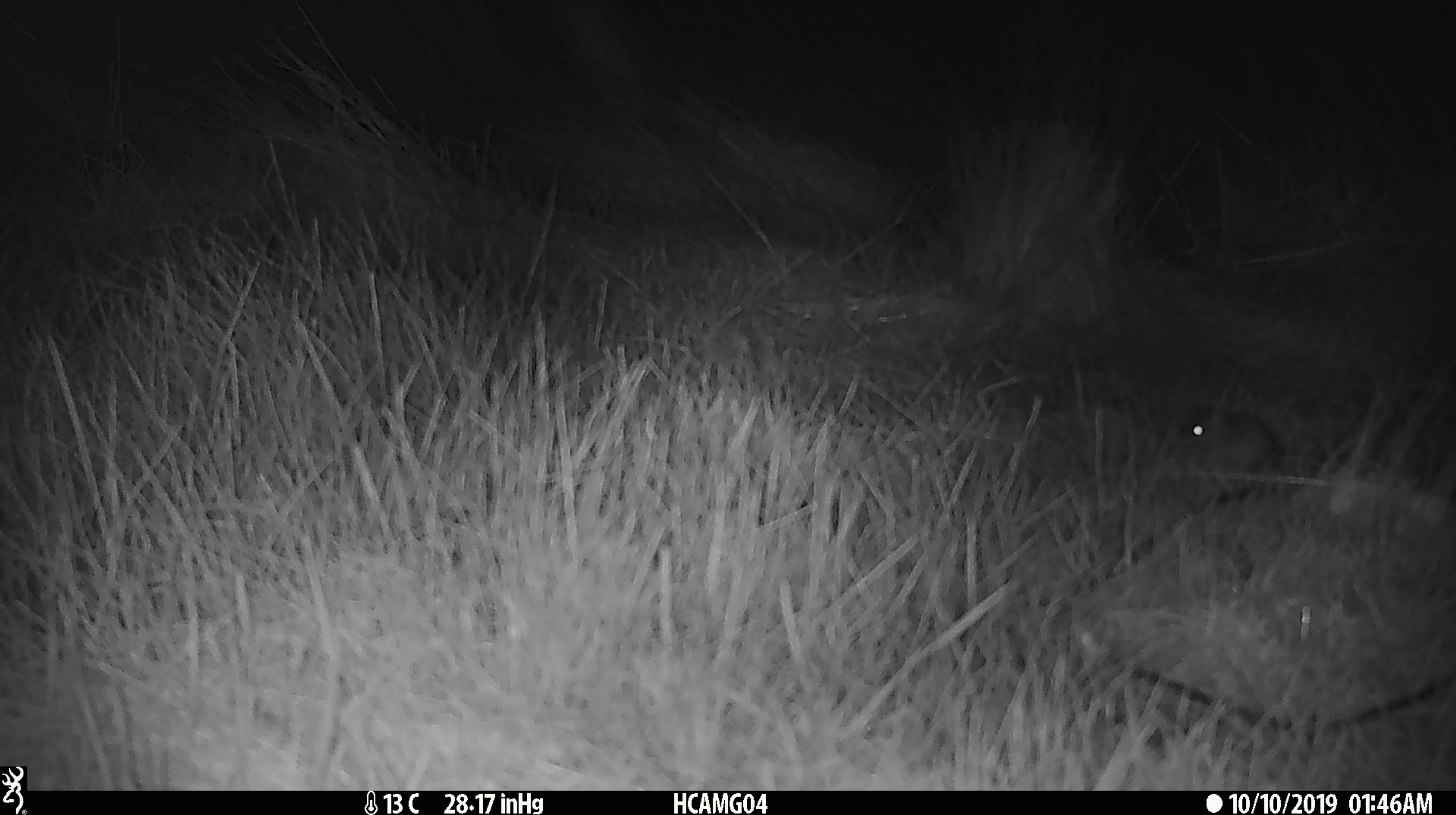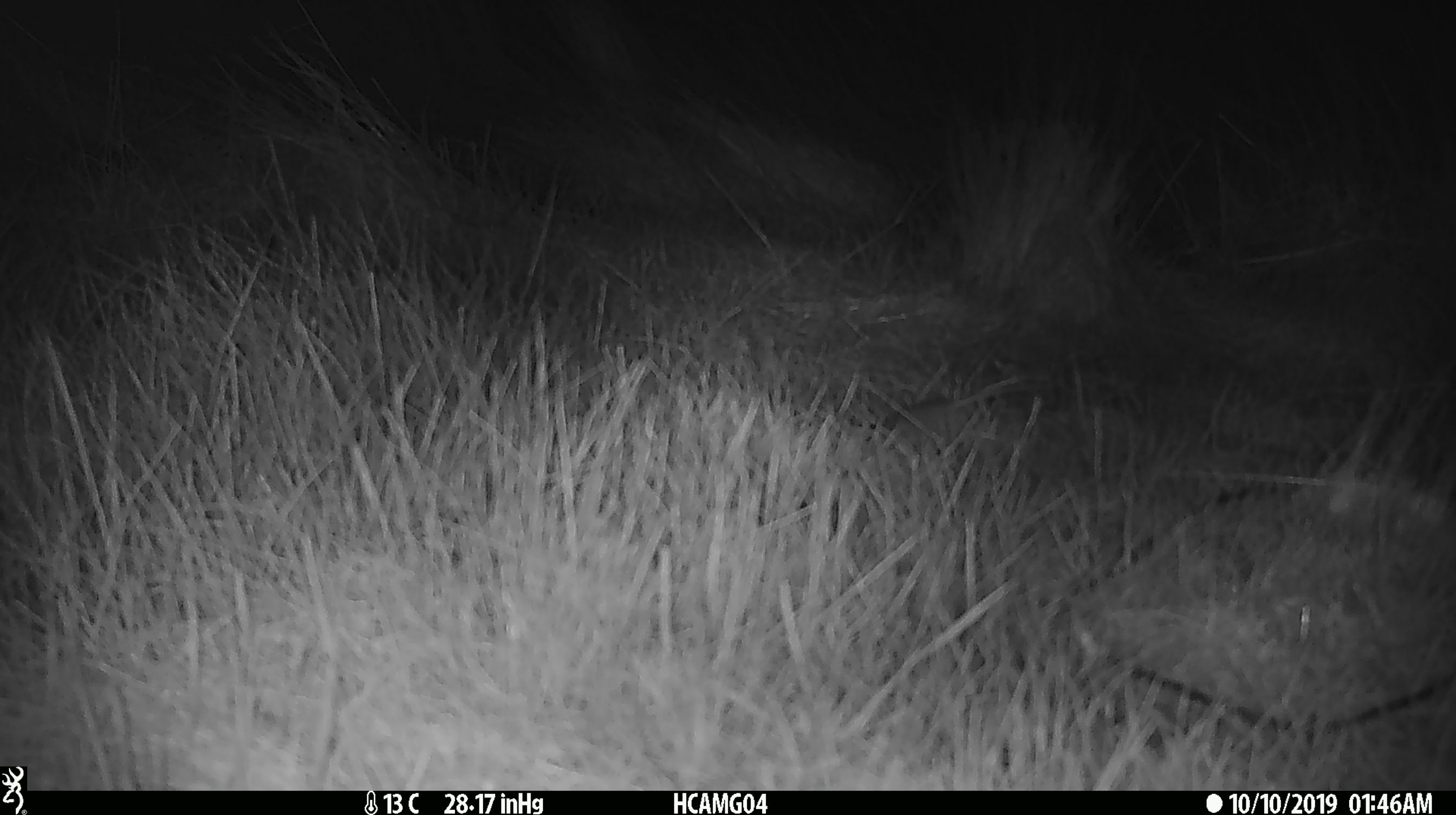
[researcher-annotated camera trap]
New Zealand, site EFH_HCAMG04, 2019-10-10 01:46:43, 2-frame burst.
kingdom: Animalia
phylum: Chordata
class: Mammalia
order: Rodentia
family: Muridae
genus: Mus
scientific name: Mus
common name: mouse